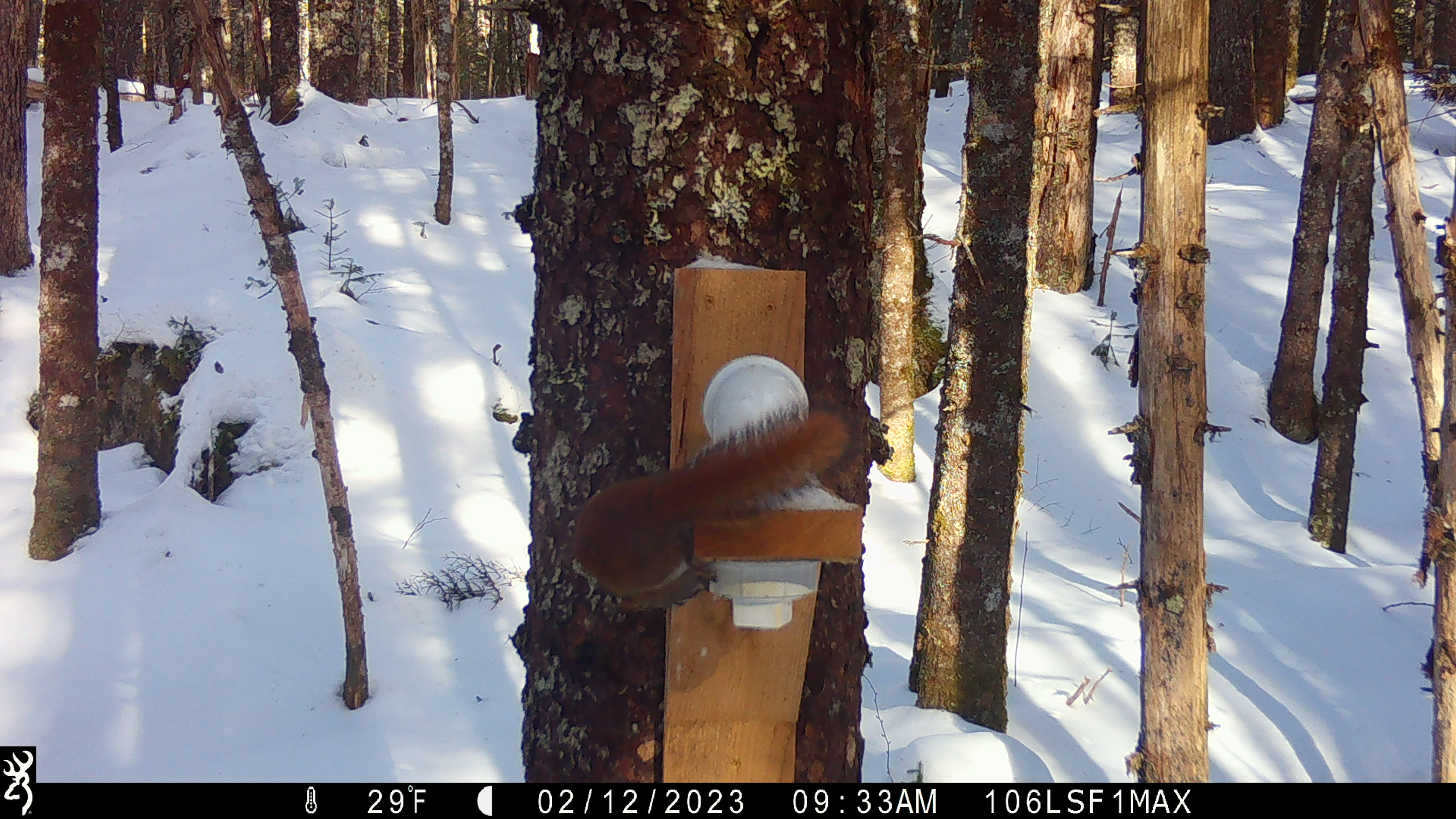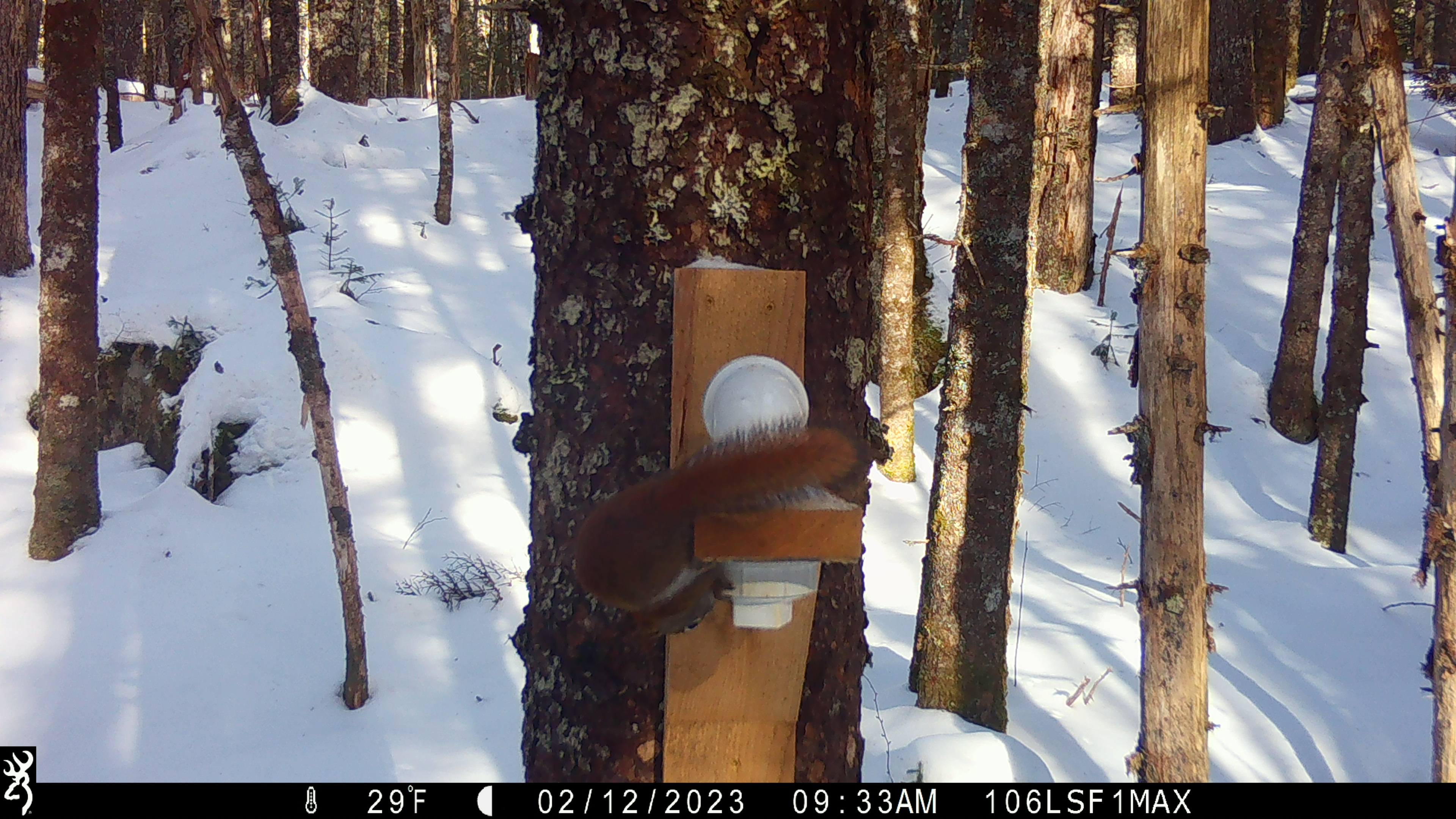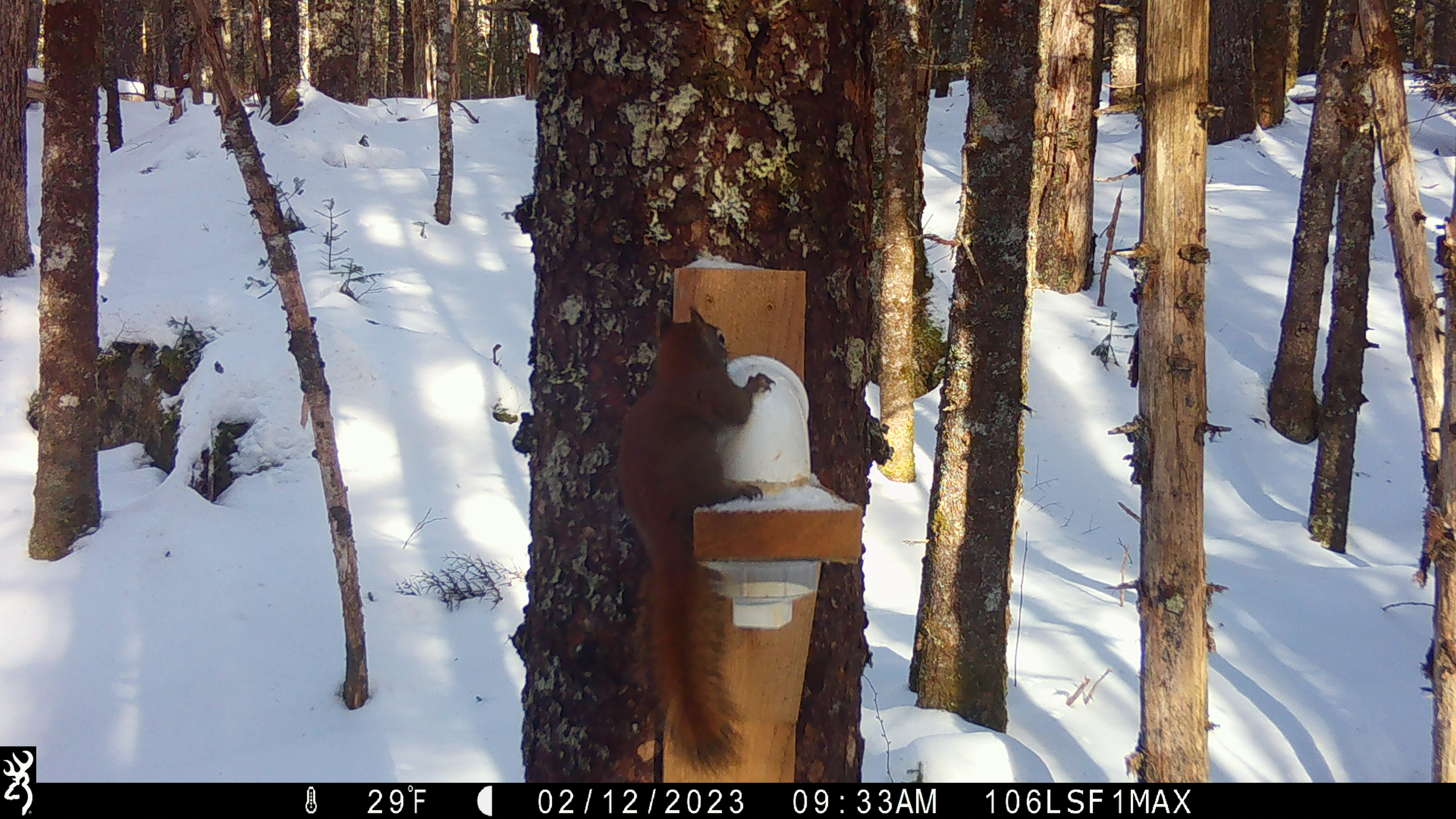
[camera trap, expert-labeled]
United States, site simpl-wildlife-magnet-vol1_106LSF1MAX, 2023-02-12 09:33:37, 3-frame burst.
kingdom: Animalia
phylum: Chordata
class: Mammalia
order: Rodentia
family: Sciuridae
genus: Tamiasciurus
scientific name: Tamiasciurus hudsonicus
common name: red squirrel